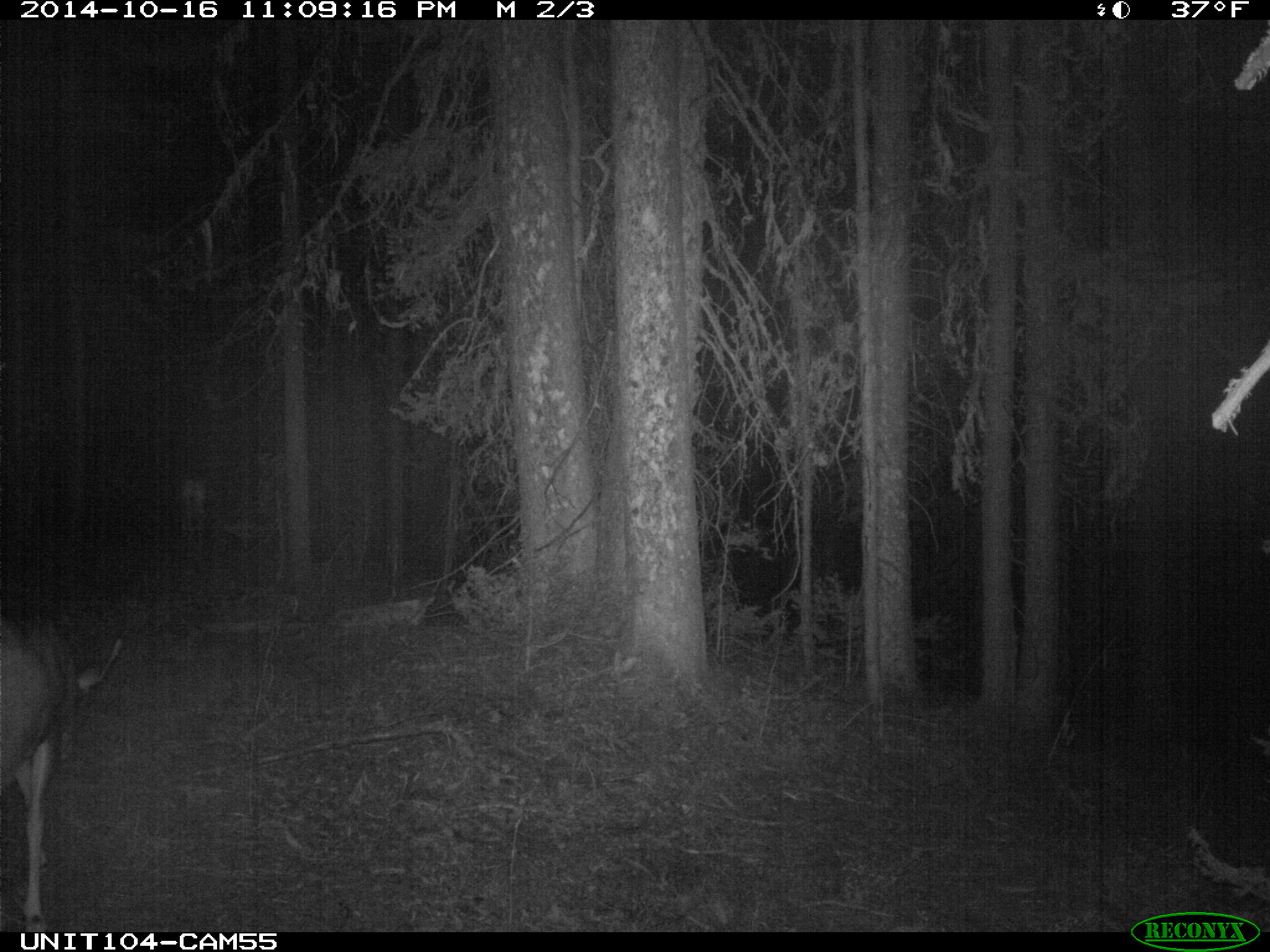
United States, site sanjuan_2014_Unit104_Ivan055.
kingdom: Animalia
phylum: Chordata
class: Mammalia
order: Artiodactyla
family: Cervidae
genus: Odocoileus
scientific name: Odocoileus hemionus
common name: mule deer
Odocoileus hemionus (mule deer).